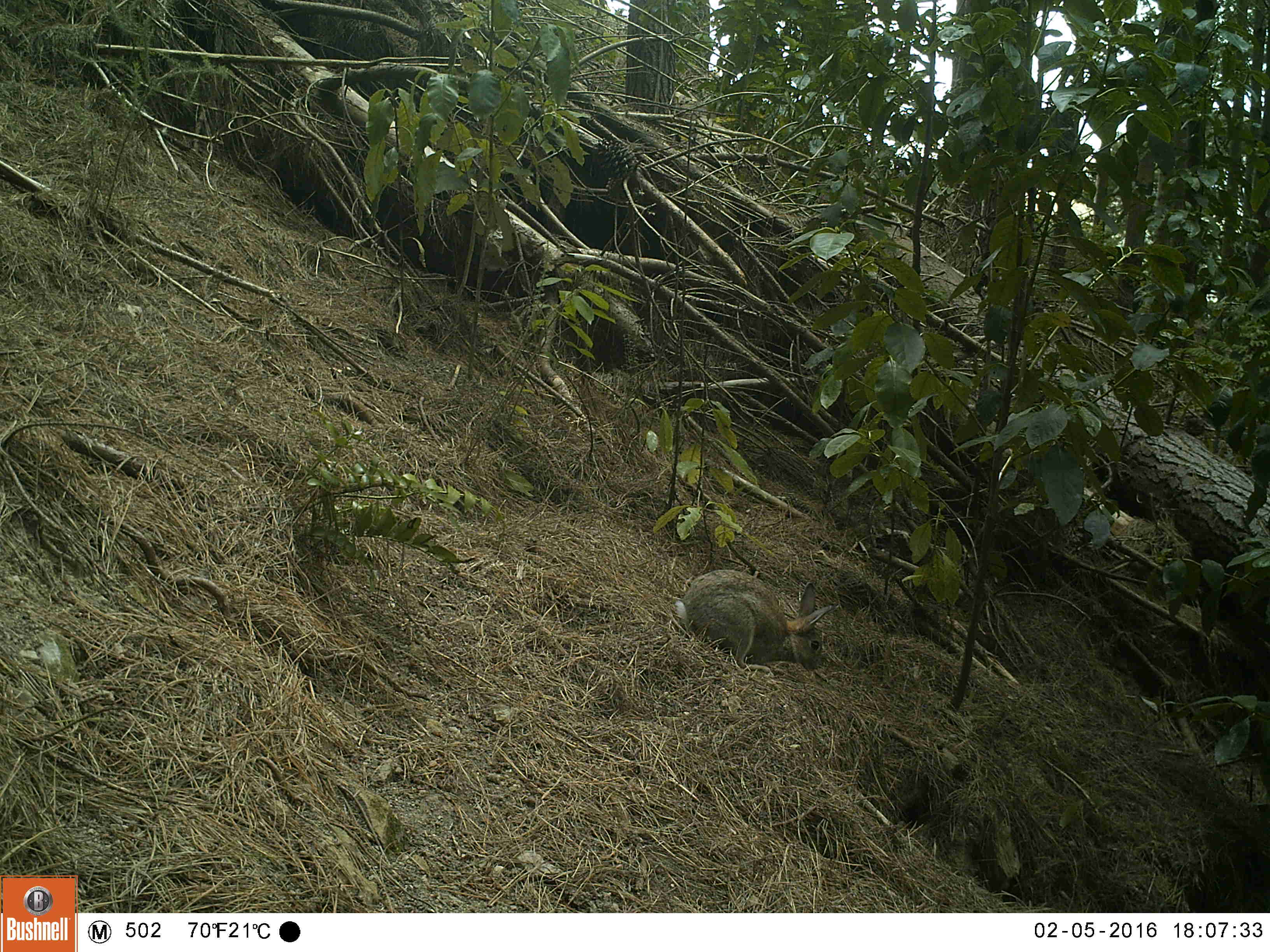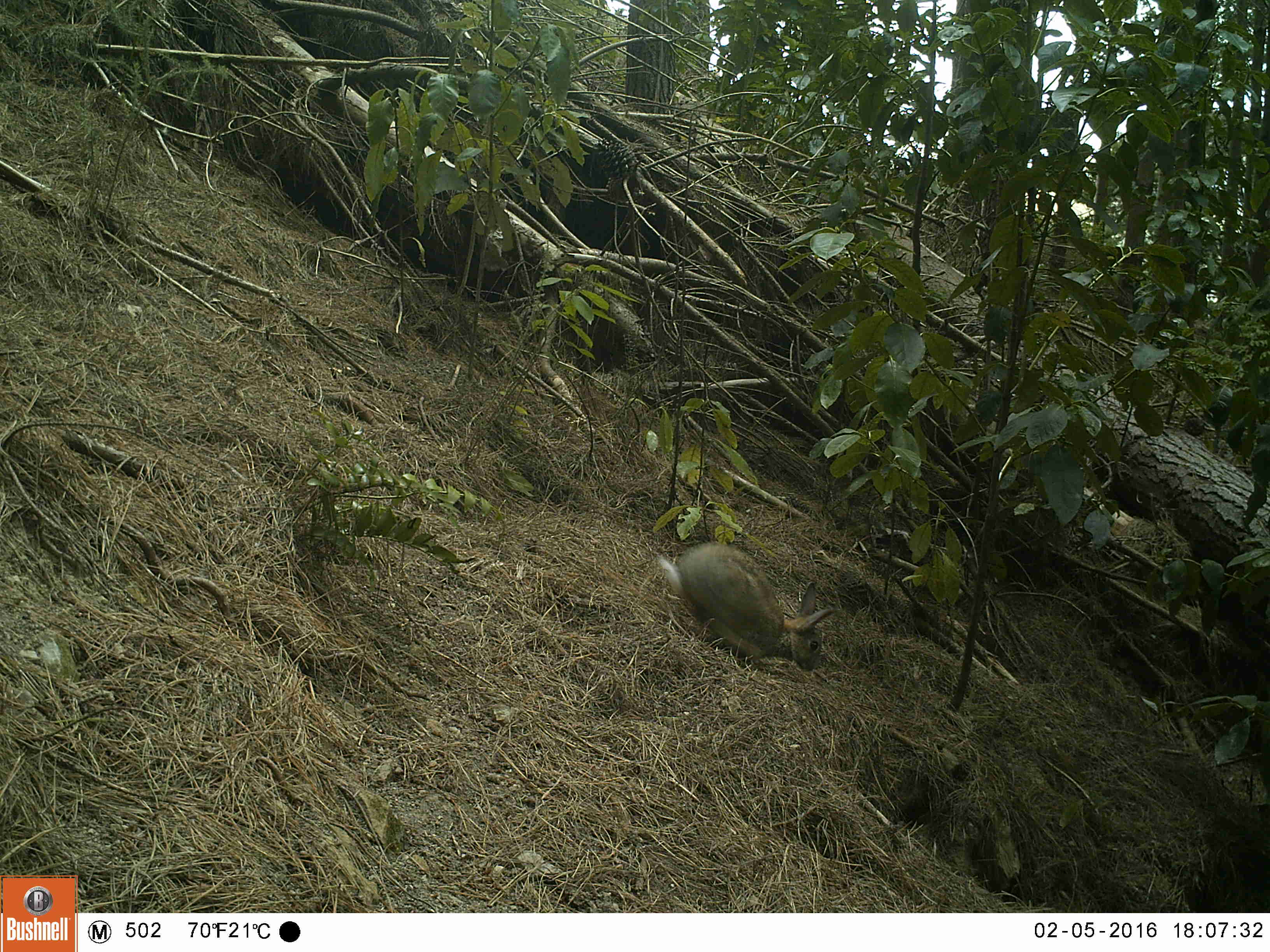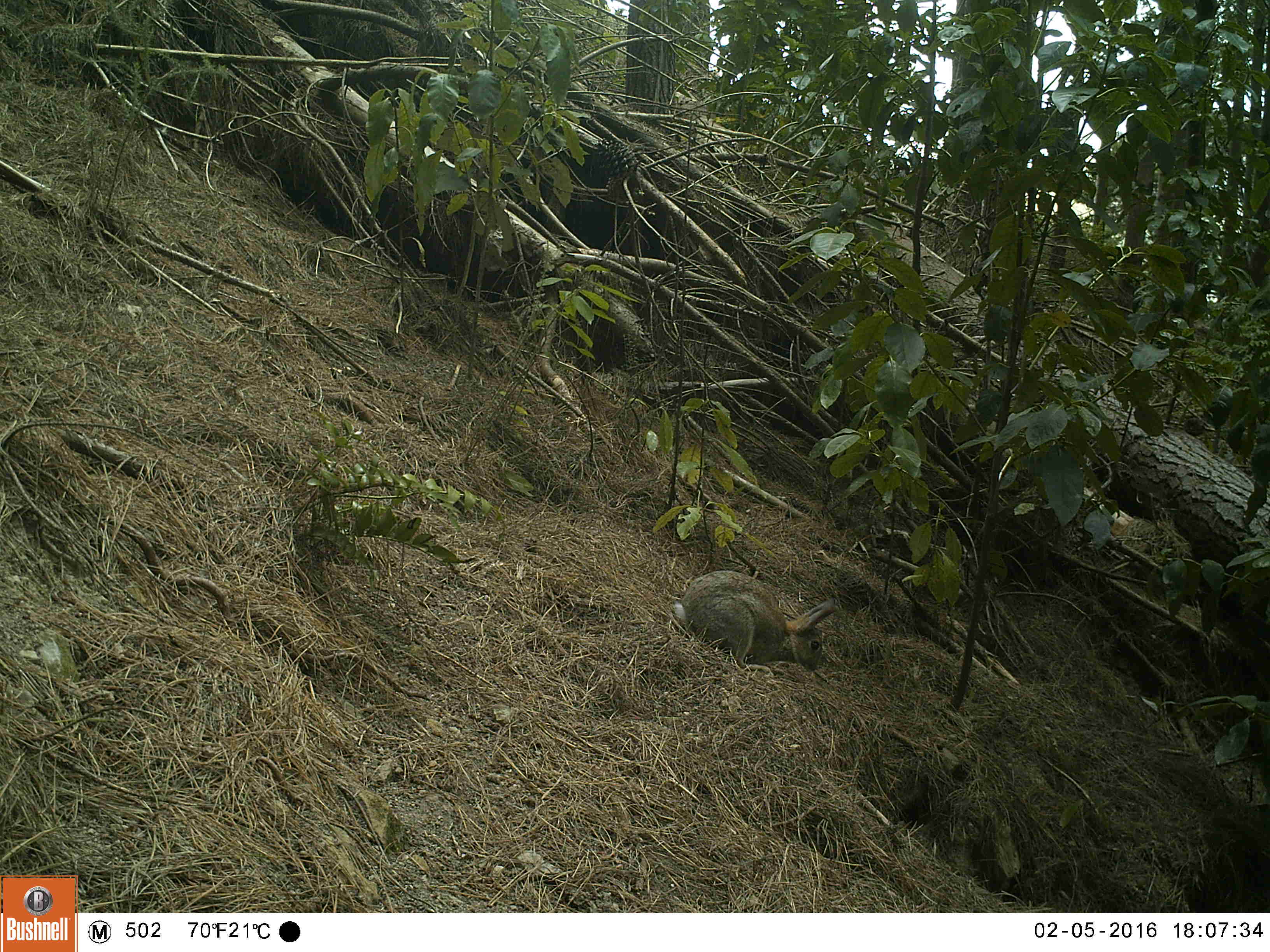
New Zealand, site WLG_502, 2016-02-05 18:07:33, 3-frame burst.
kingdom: Animalia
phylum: Chordata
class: Mammalia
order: Lagomorpha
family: Leporidae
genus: Oryctolagus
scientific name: Oryctolagus cuniculus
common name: european rabbit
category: rabbit